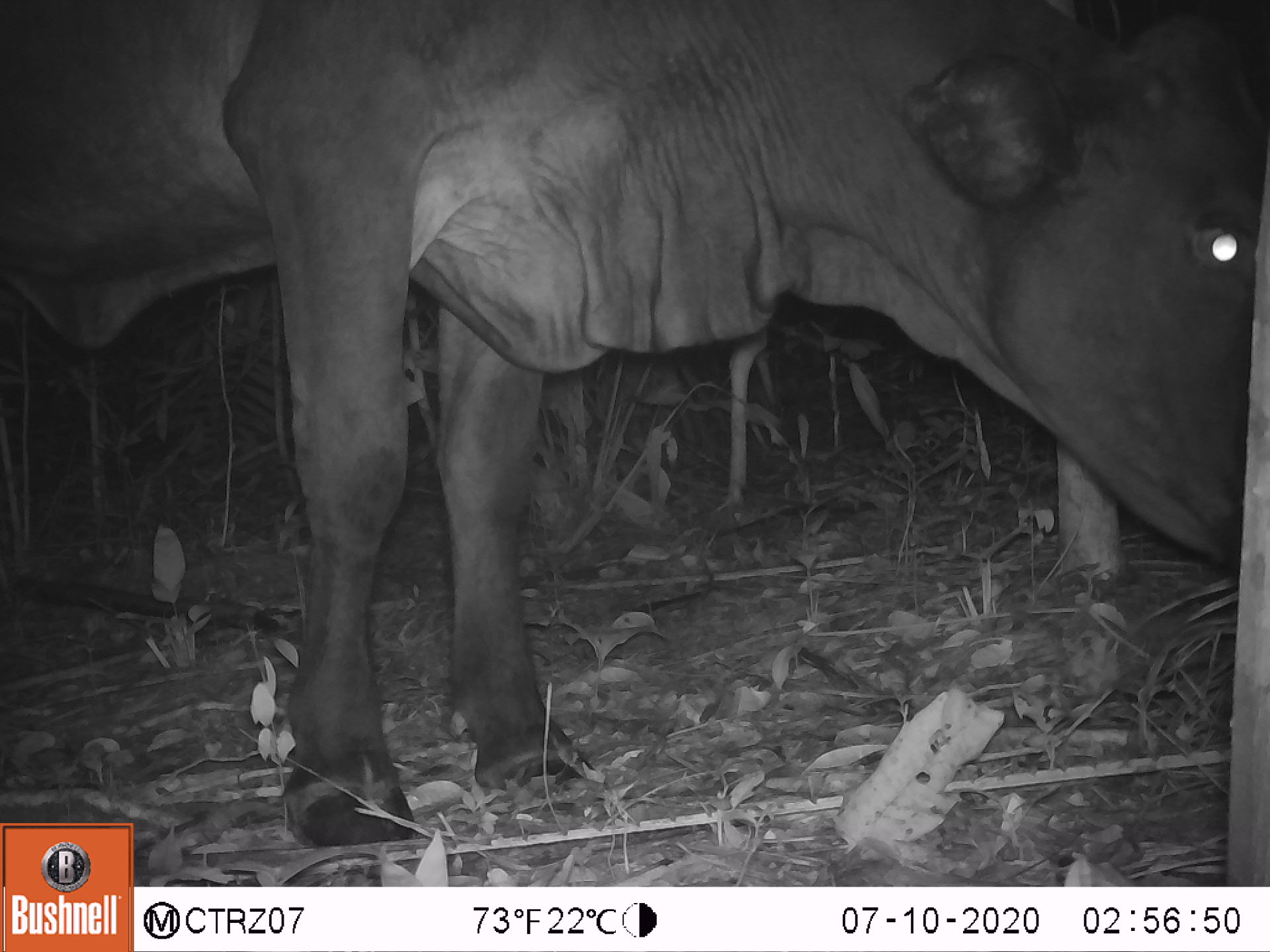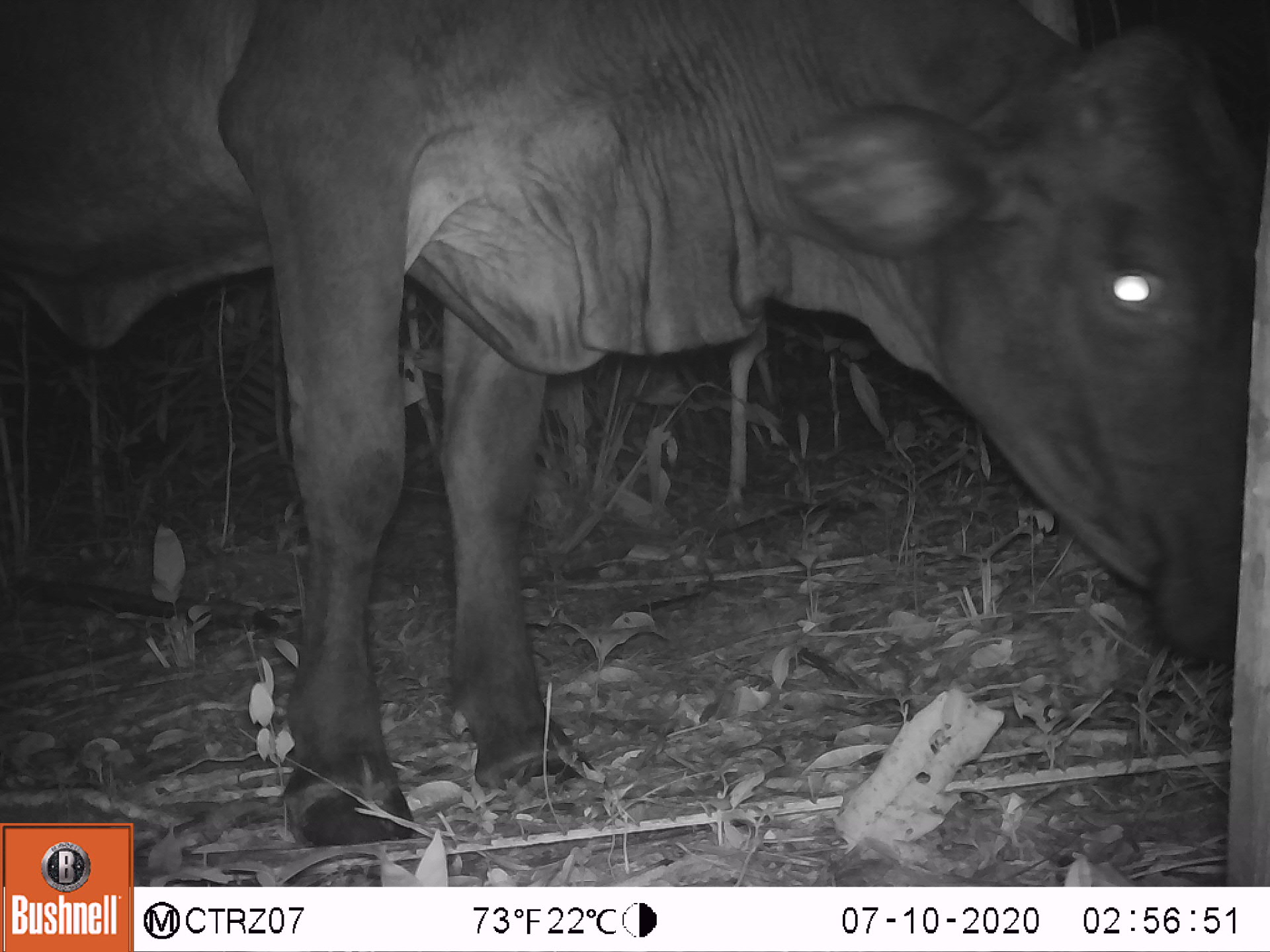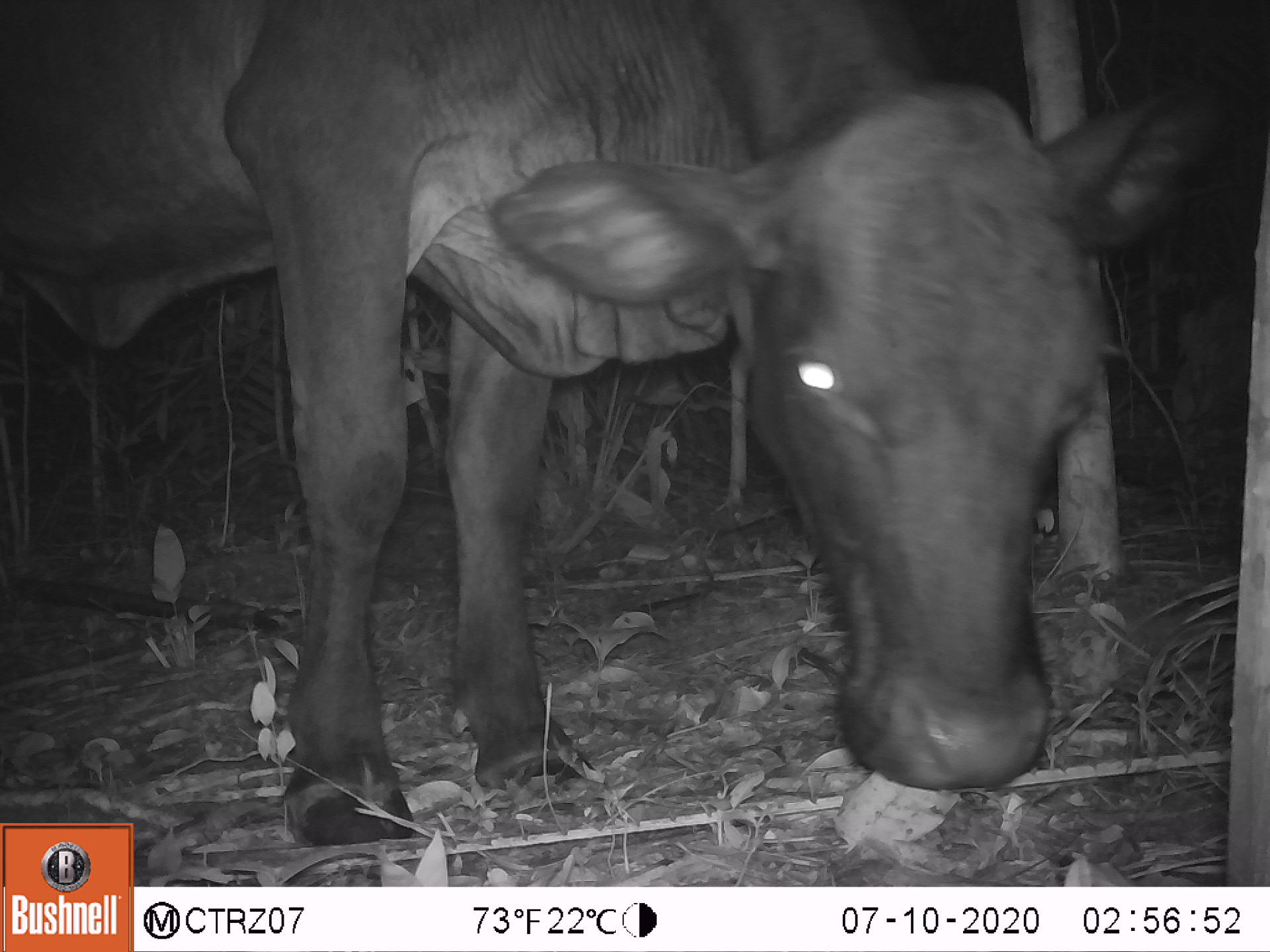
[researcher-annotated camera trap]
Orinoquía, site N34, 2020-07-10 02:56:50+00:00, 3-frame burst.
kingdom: Animalia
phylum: Chordata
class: Mammalia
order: Artiodactyla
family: Bovidae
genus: Bos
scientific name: Bos taurus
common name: cow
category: cattle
Cattle (cow) (Bos taurus).